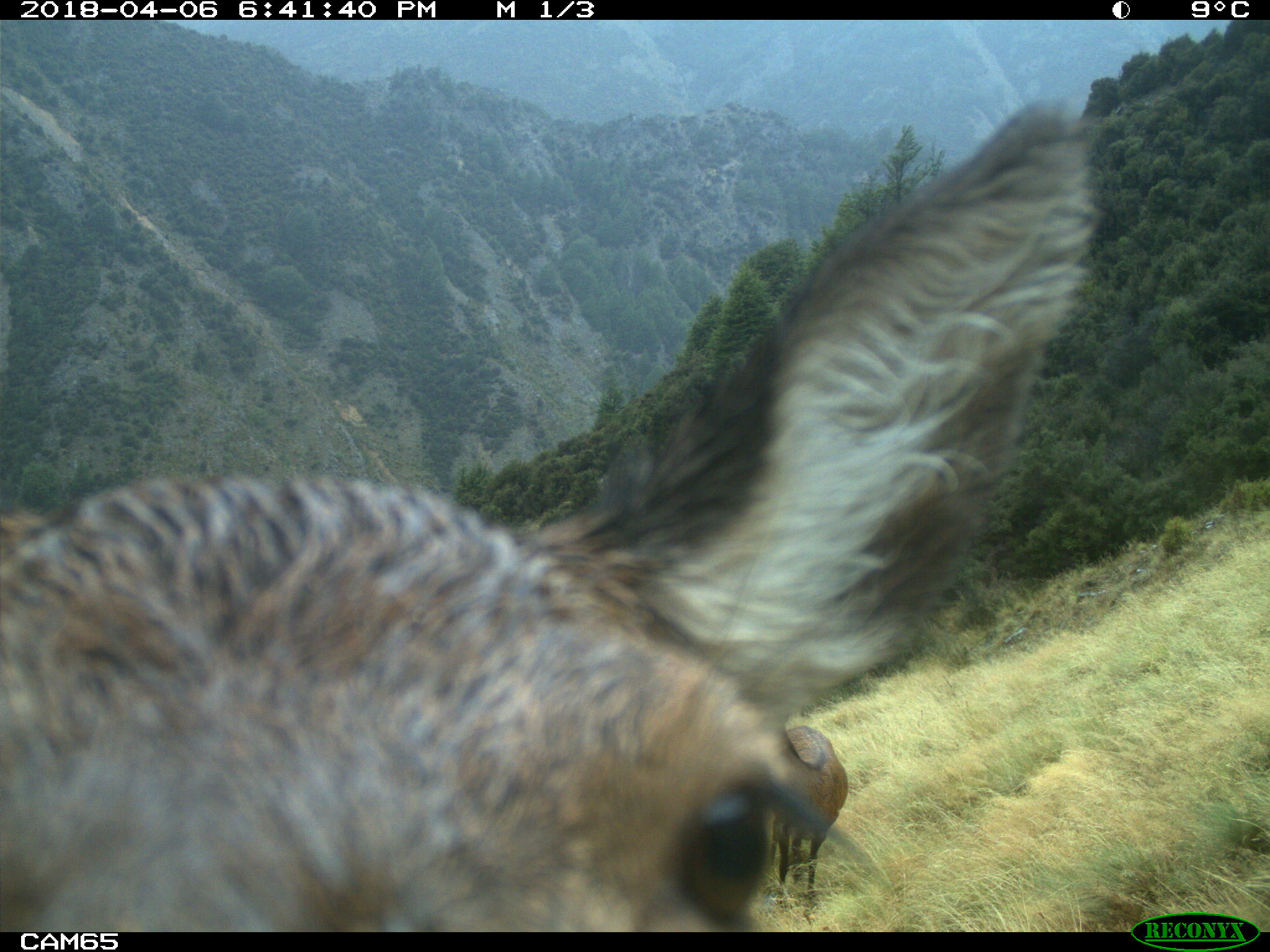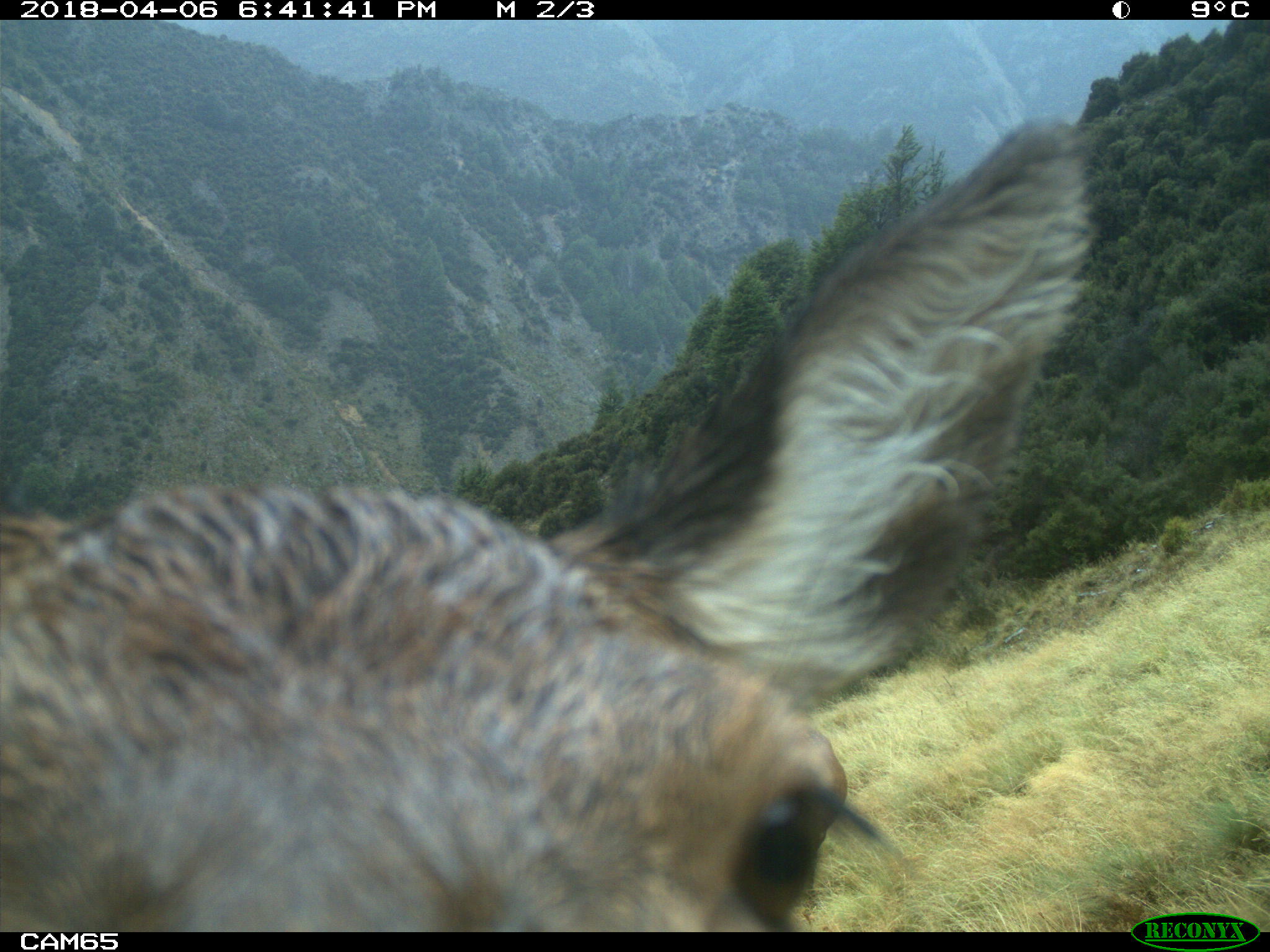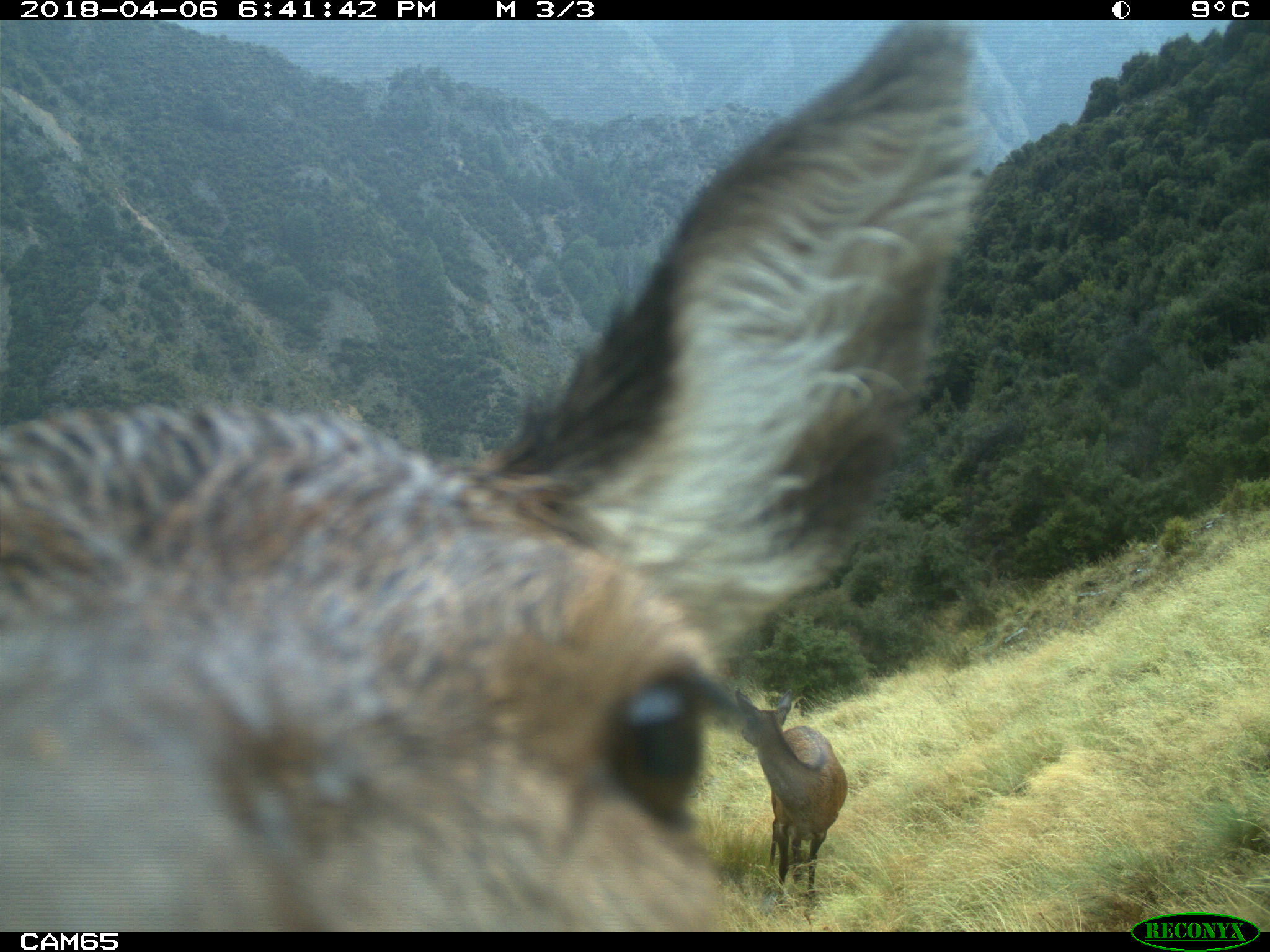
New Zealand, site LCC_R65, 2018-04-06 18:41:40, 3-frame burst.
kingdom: Animalia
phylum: Chordata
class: Mammalia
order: Artiodactyla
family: Cervidae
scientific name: Cervidae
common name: deer